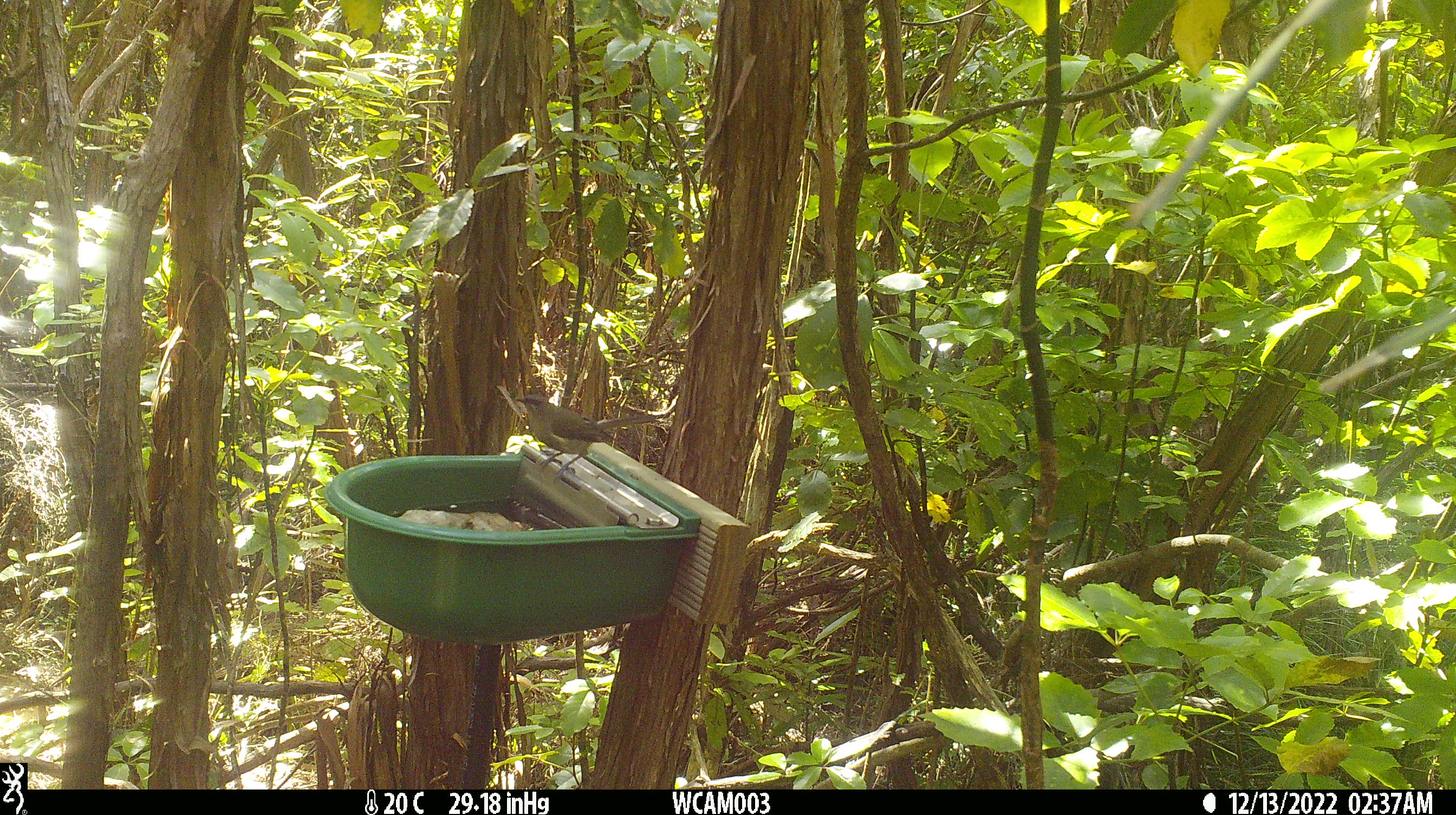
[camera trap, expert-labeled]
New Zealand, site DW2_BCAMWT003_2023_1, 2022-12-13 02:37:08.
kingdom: Animalia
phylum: Chordata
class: Aves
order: Passeriformes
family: Meliphagidae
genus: Anthornis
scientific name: Anthornis melanura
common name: new zealand bellbird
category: bellbird